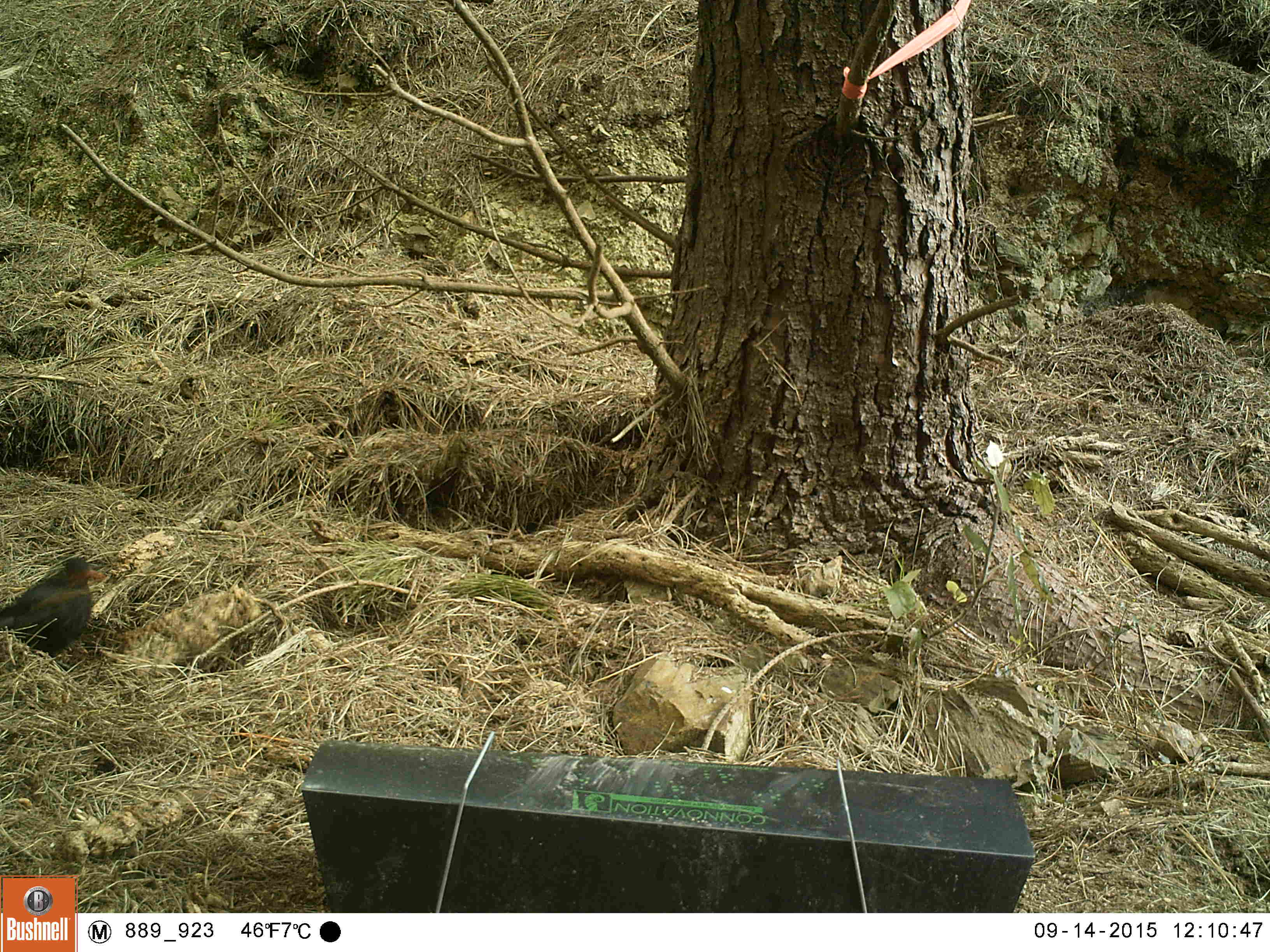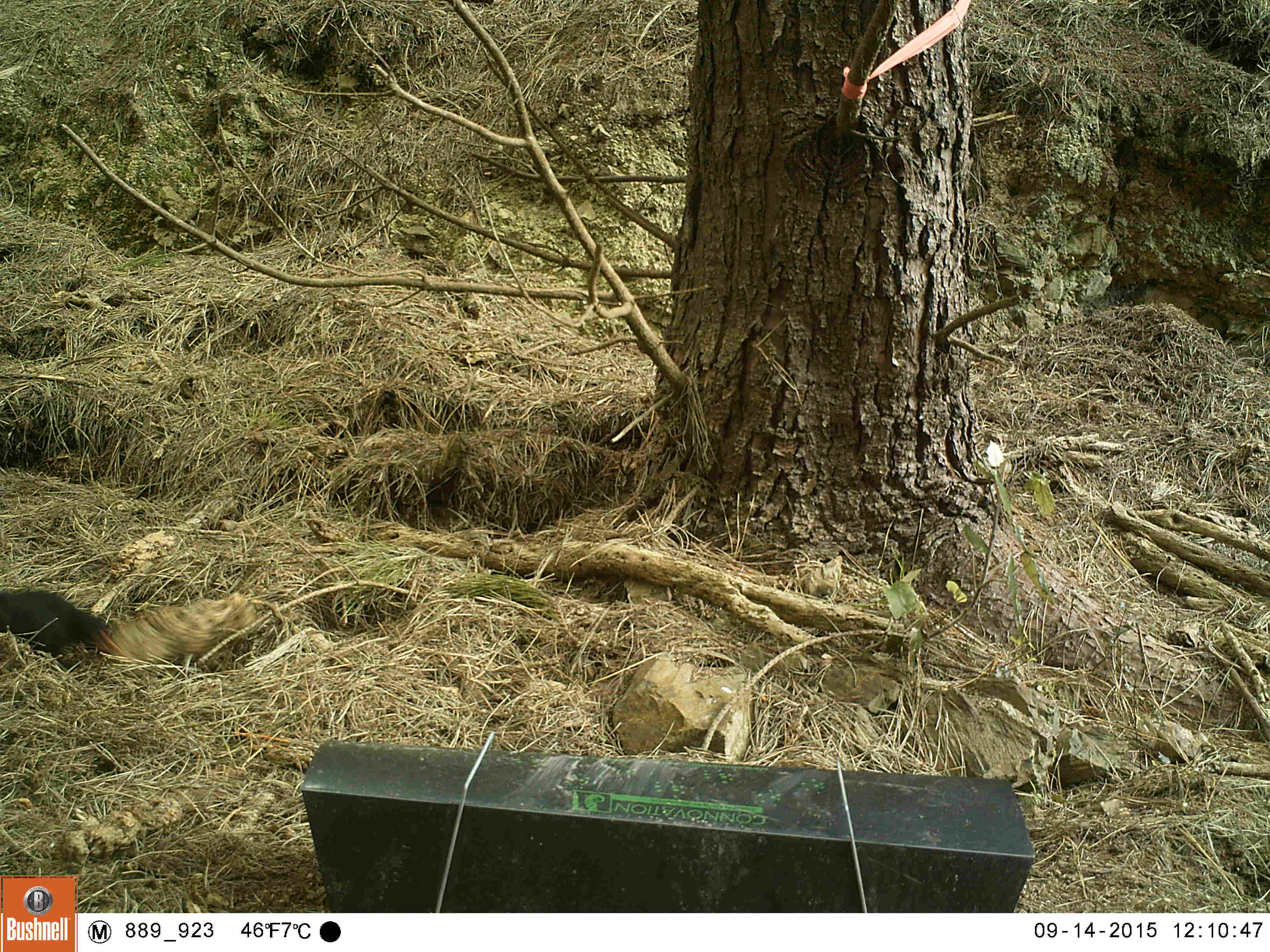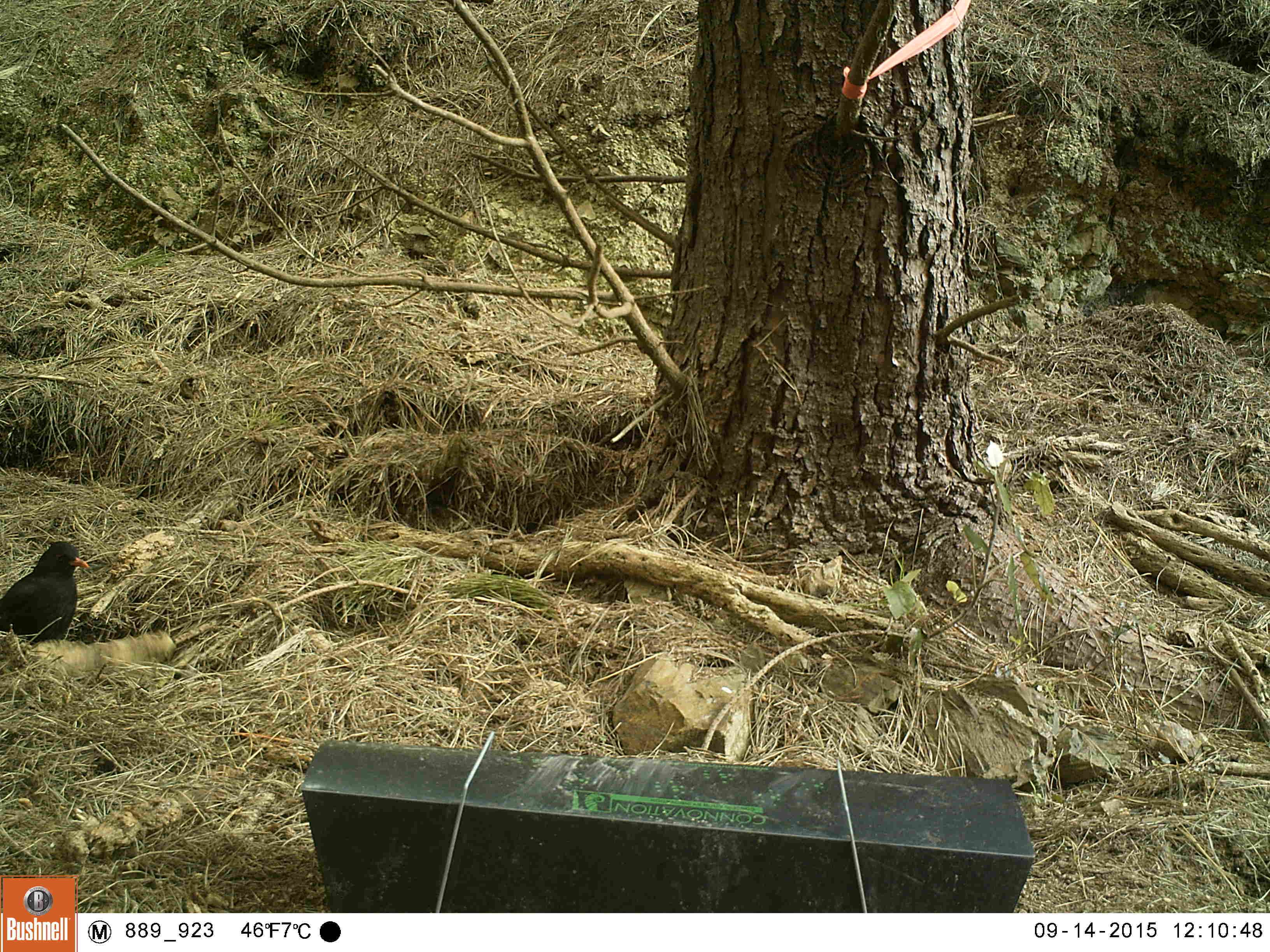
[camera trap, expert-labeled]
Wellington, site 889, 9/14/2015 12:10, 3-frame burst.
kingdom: Animalia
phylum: Chordata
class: Aves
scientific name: Aves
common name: bird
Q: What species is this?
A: Bird (Aves).